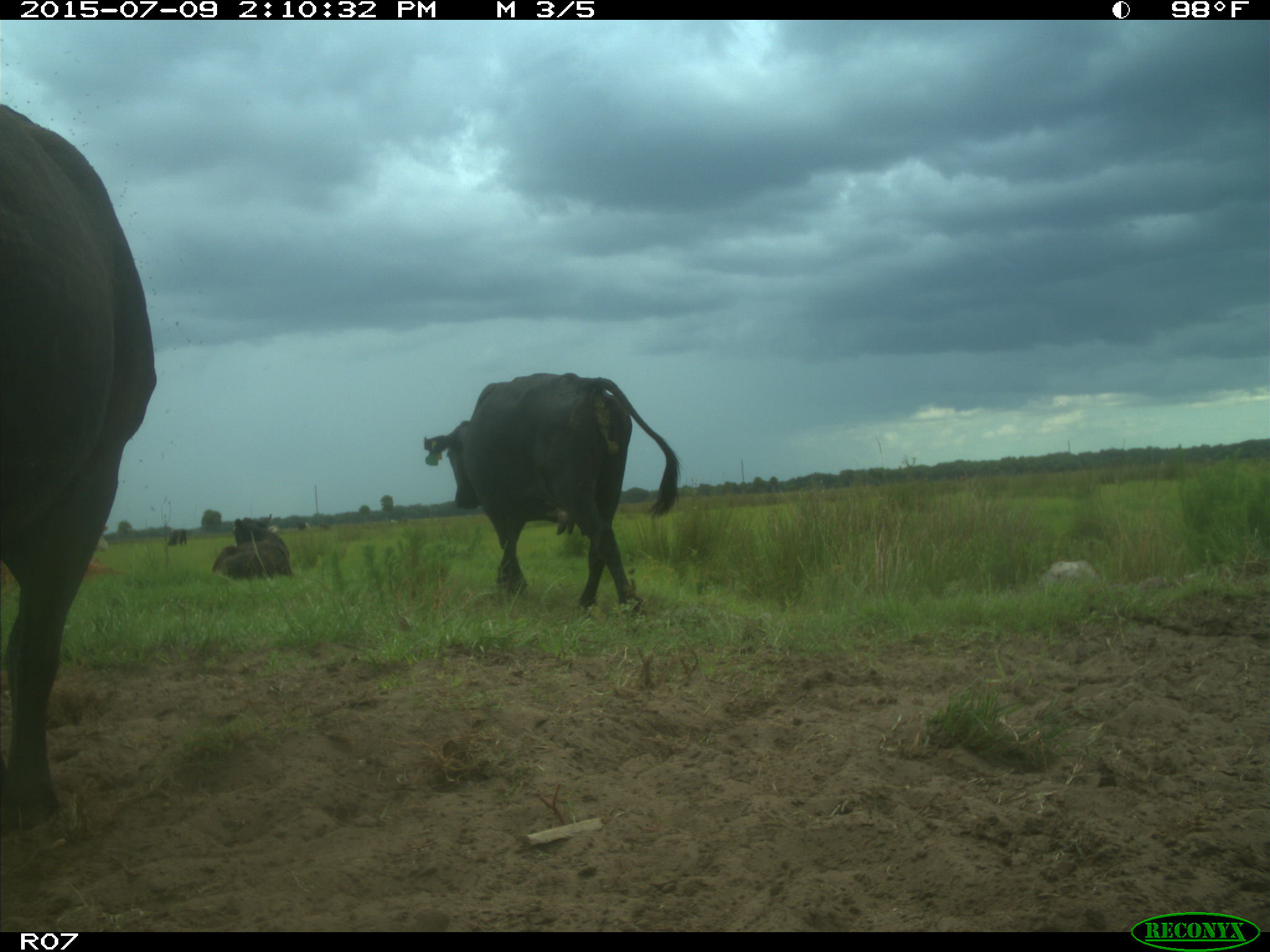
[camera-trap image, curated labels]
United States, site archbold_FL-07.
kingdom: Animalia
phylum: Chordata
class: Mammalia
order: Artiodactyla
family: Bovidae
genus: Bos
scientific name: Bos taurus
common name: domestic cow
Bos taurus (domestic cow).